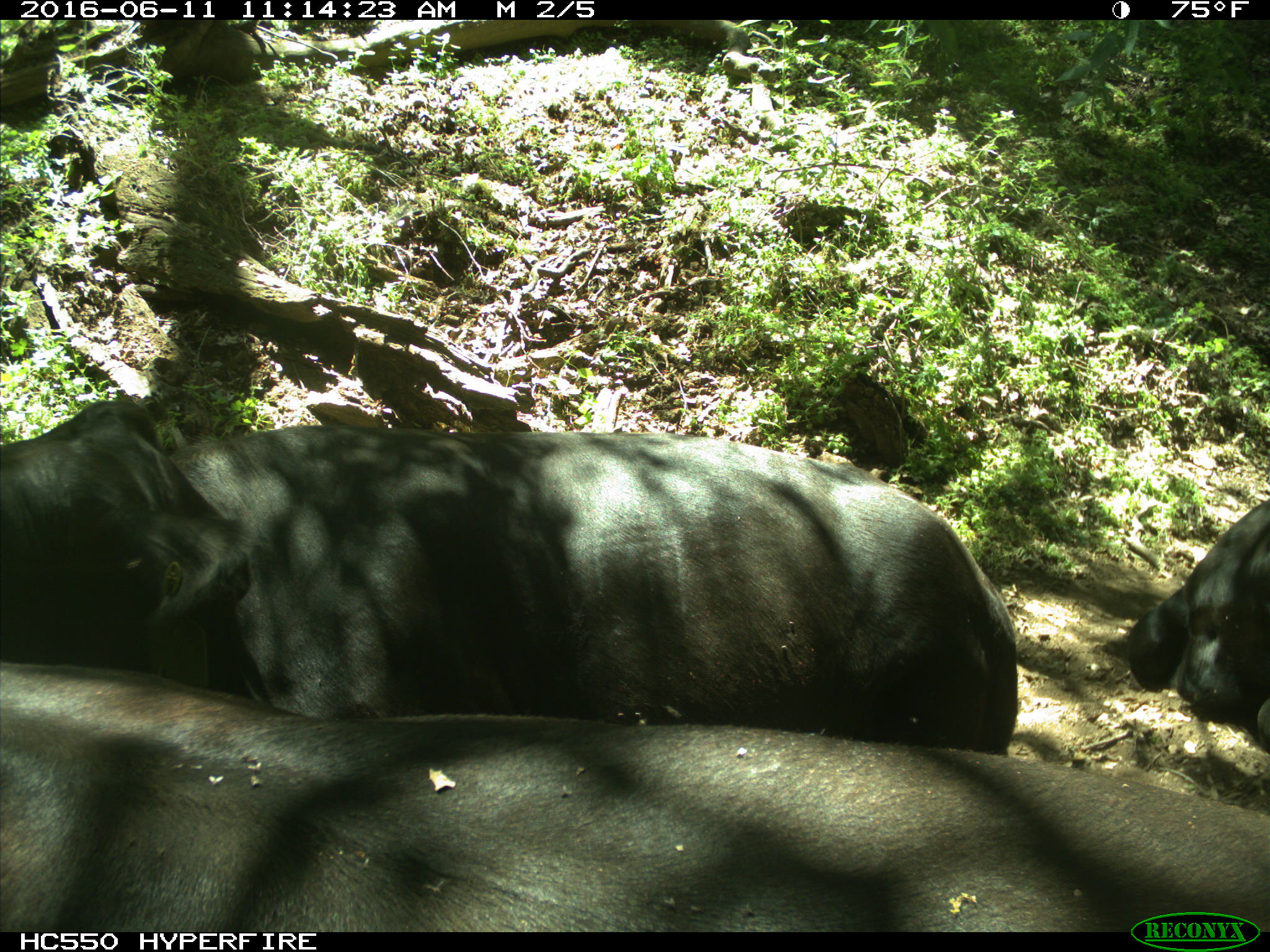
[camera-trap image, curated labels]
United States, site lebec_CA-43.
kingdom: Animalia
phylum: Chordata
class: Mammalia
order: Artiodactyla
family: Bovidae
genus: Bos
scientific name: Bos taurus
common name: domestic cow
Bos taurus (domestic cow).